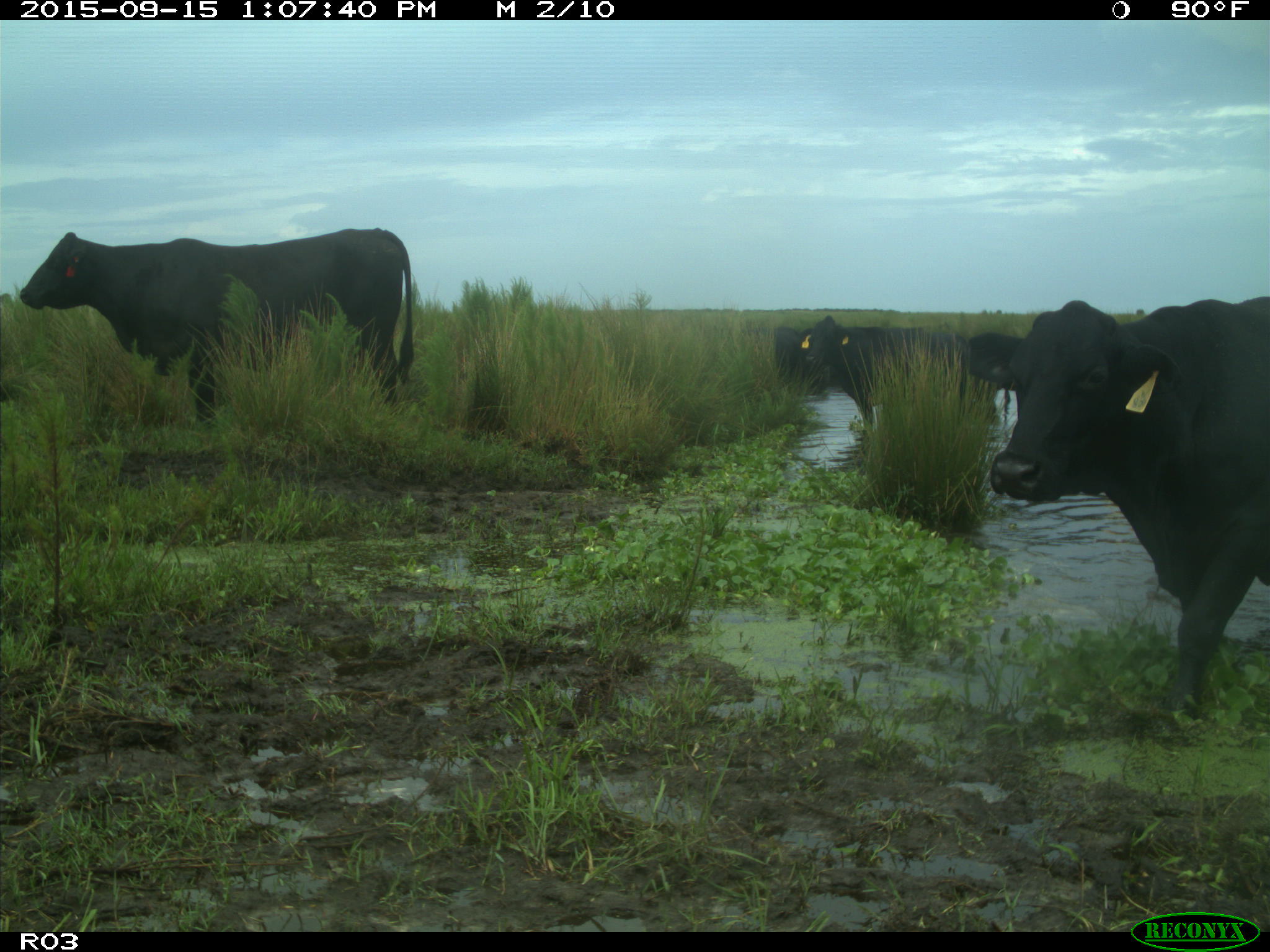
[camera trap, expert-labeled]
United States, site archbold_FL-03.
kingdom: Animalia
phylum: Chordata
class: Mammalia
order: Artiodactyla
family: Bovidae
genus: Bos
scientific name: Bos taurus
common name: domestic cow